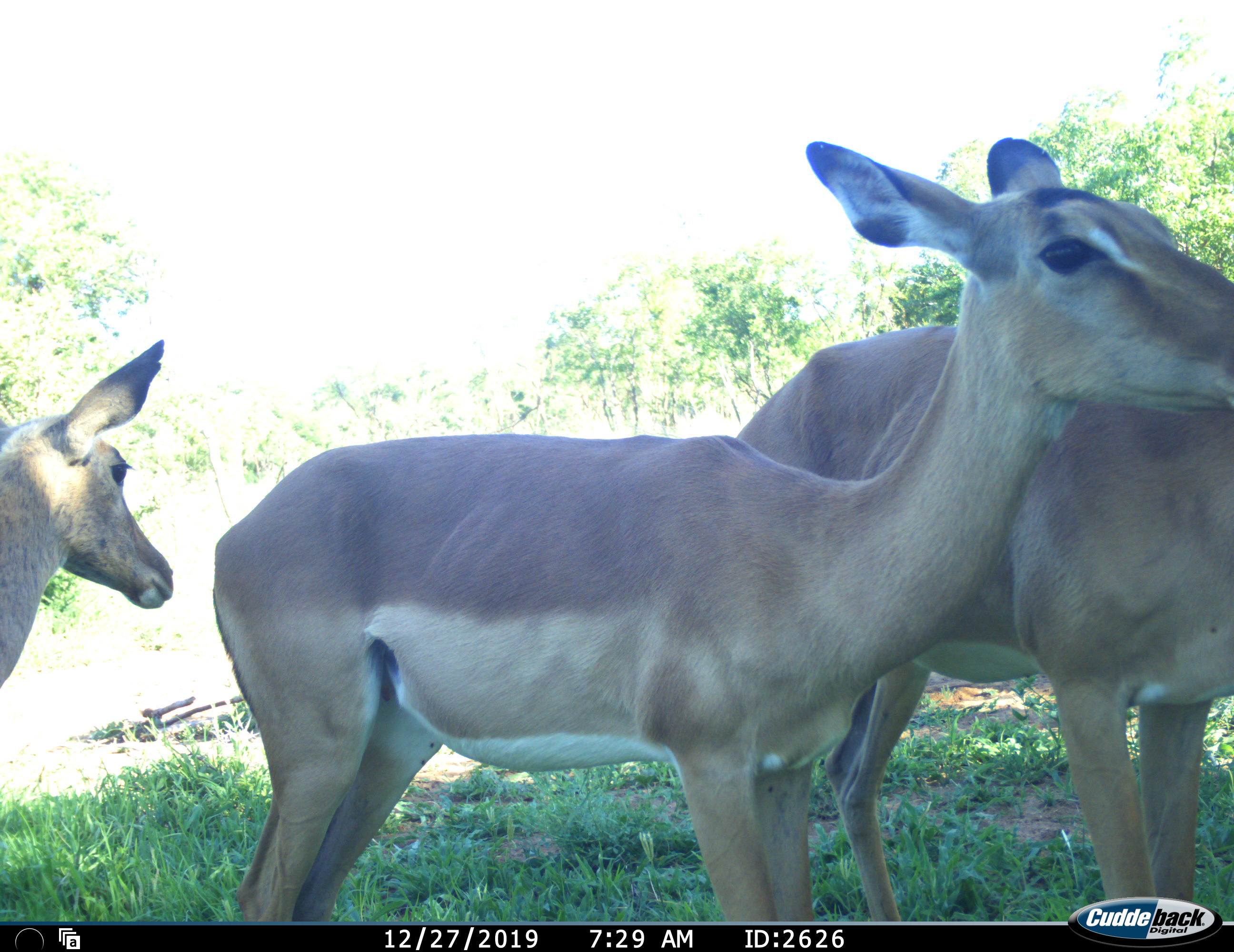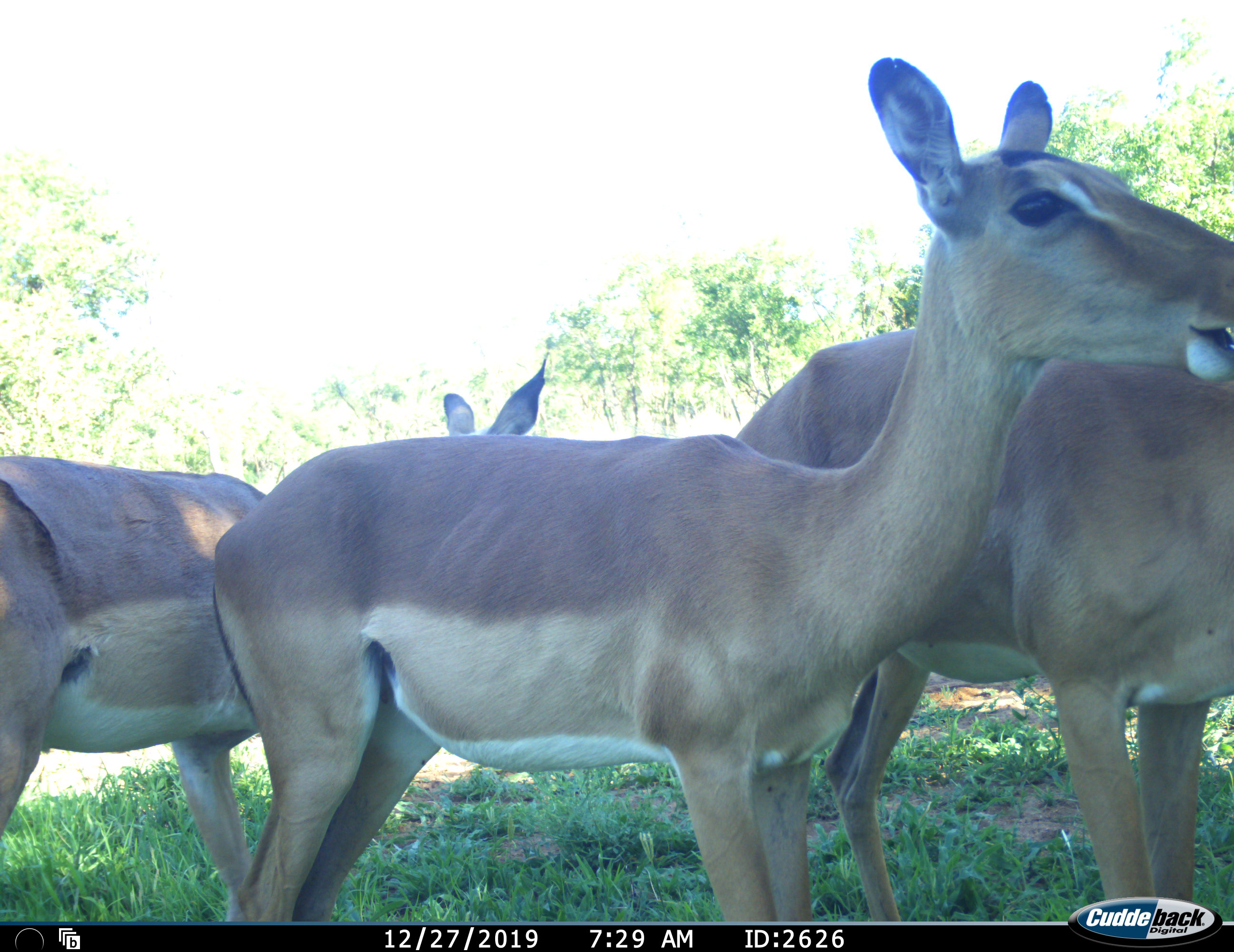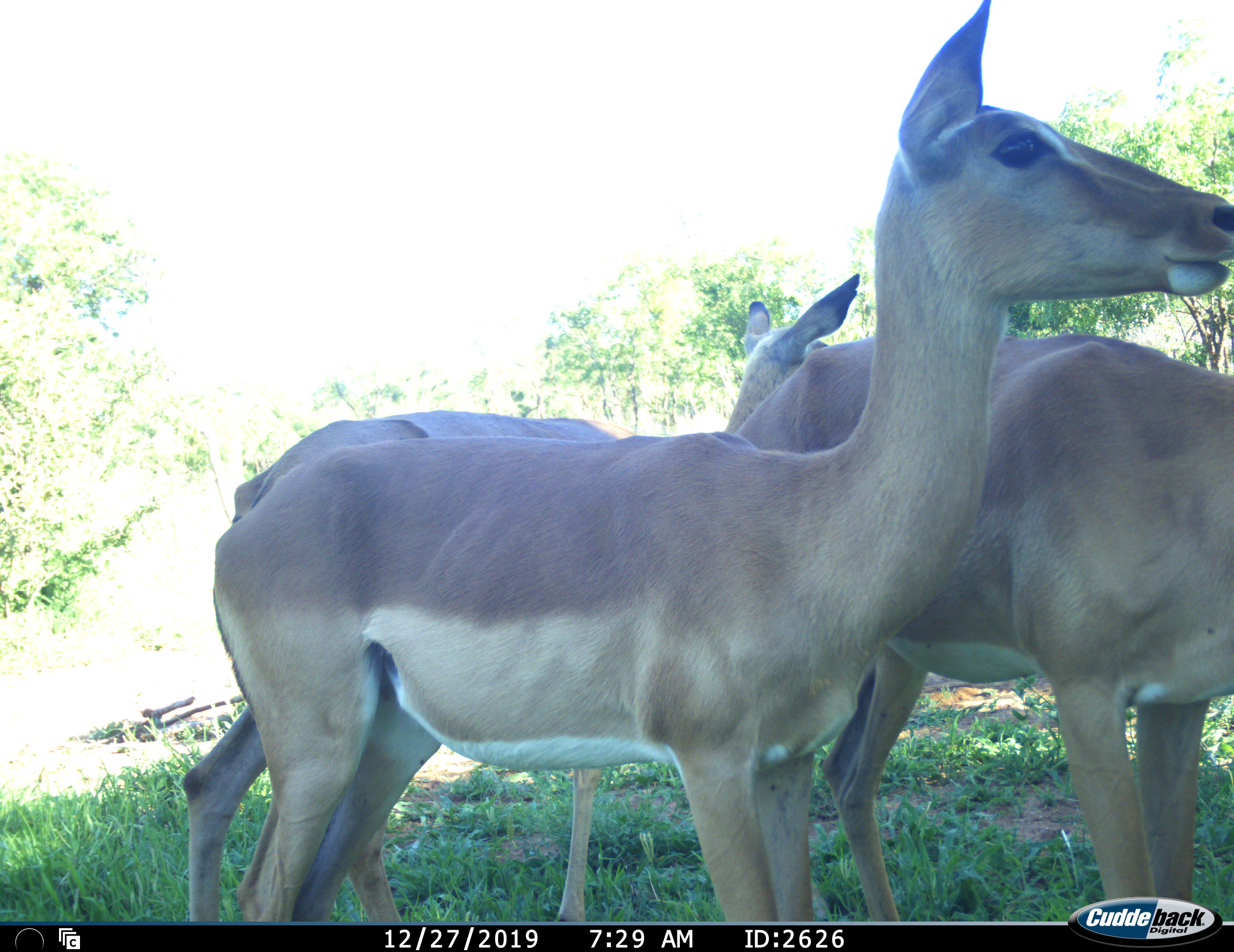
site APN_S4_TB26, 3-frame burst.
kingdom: Animalia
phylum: Chordata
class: Mammalia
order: Artiodactyla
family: Bovidae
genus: Aepyceros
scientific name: Aepyceros melampus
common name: impala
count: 3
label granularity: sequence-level